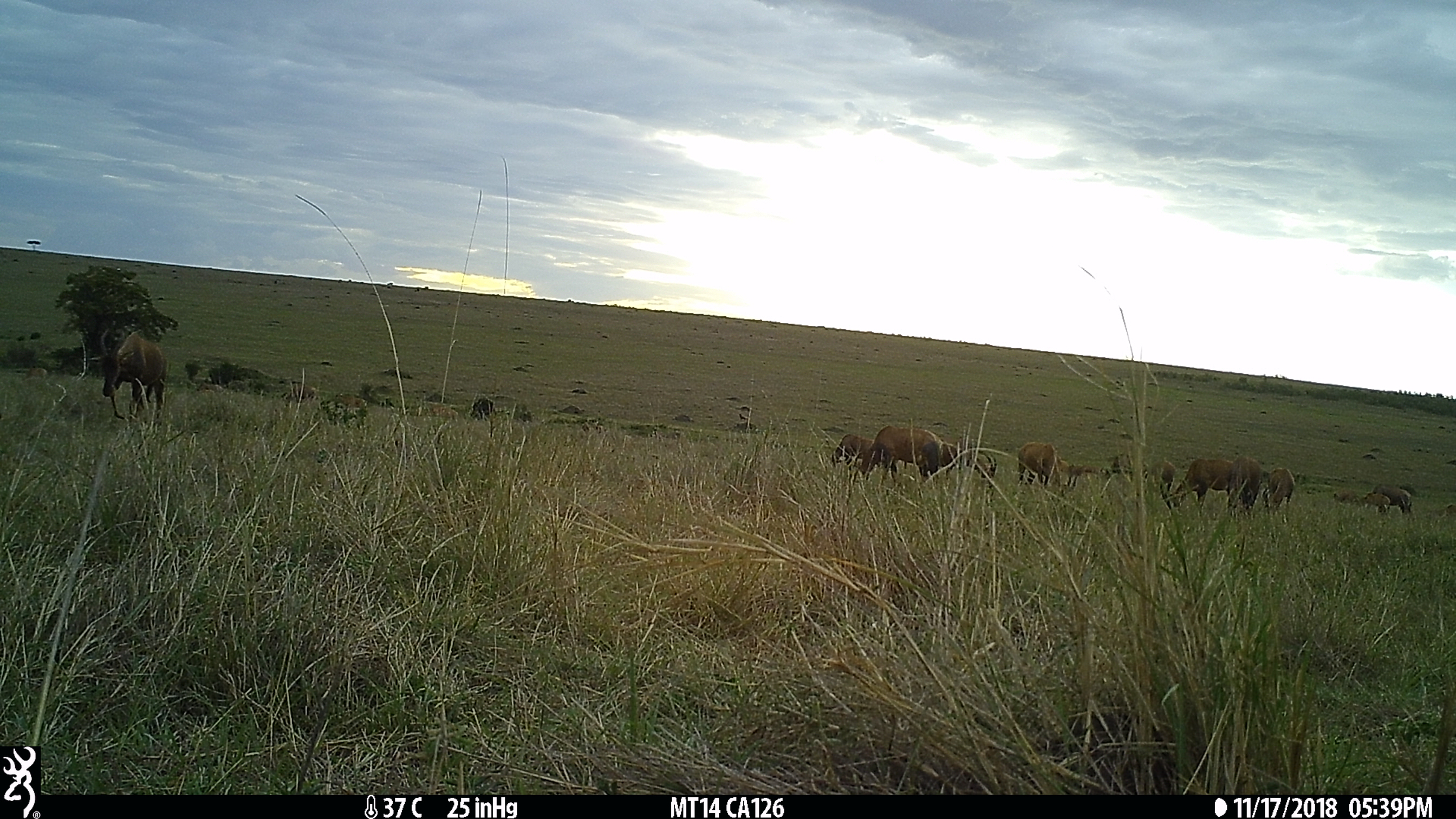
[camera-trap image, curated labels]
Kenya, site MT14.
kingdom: Animalia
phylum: Chordata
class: Mammalia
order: Artiodactyla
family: Bovidae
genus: Damaliscus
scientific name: Damaliscus lunatus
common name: topi